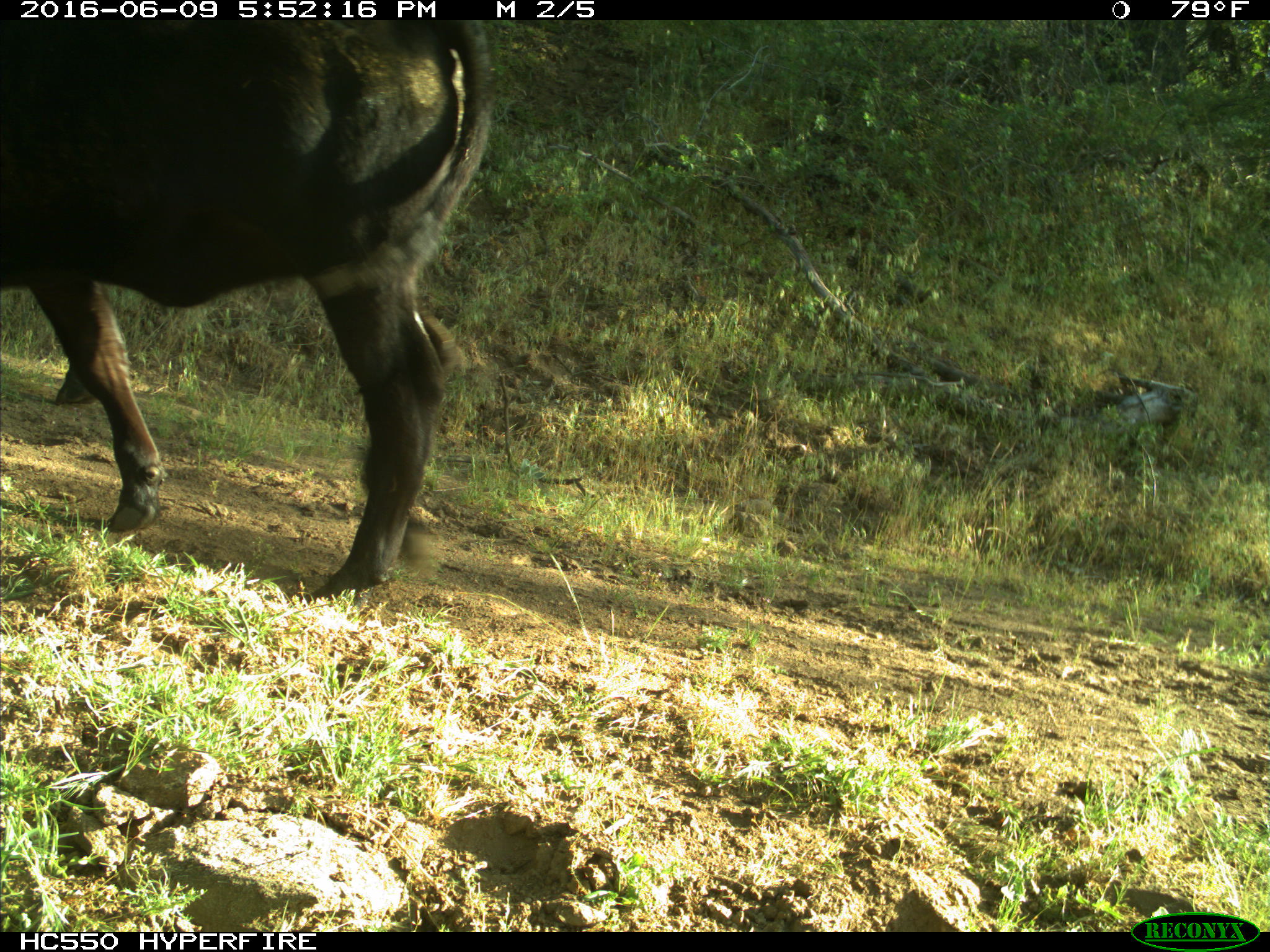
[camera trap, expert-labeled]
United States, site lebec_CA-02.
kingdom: Animalia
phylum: Chordata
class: Mammalia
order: Artiodactyla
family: Bovidae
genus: Bos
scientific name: Bos taurus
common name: domestic cow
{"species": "Bos taurus (domestic cow)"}